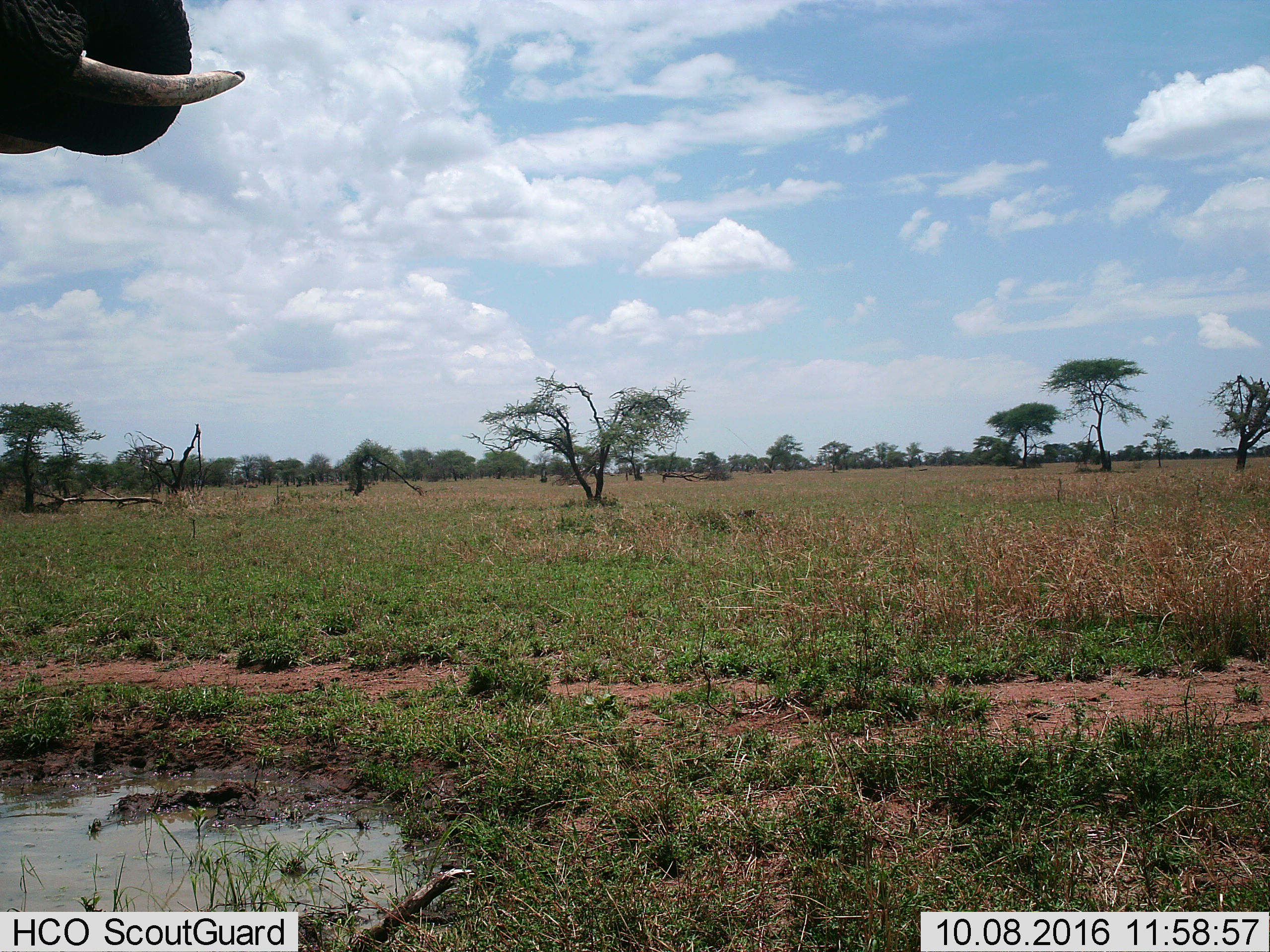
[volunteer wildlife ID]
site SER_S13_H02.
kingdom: Animalia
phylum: Chordata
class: Mammalia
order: Proboscidea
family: Elephantidae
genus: Loxodonta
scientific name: Loxodonta africana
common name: african bush elephant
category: elephant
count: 1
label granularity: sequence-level